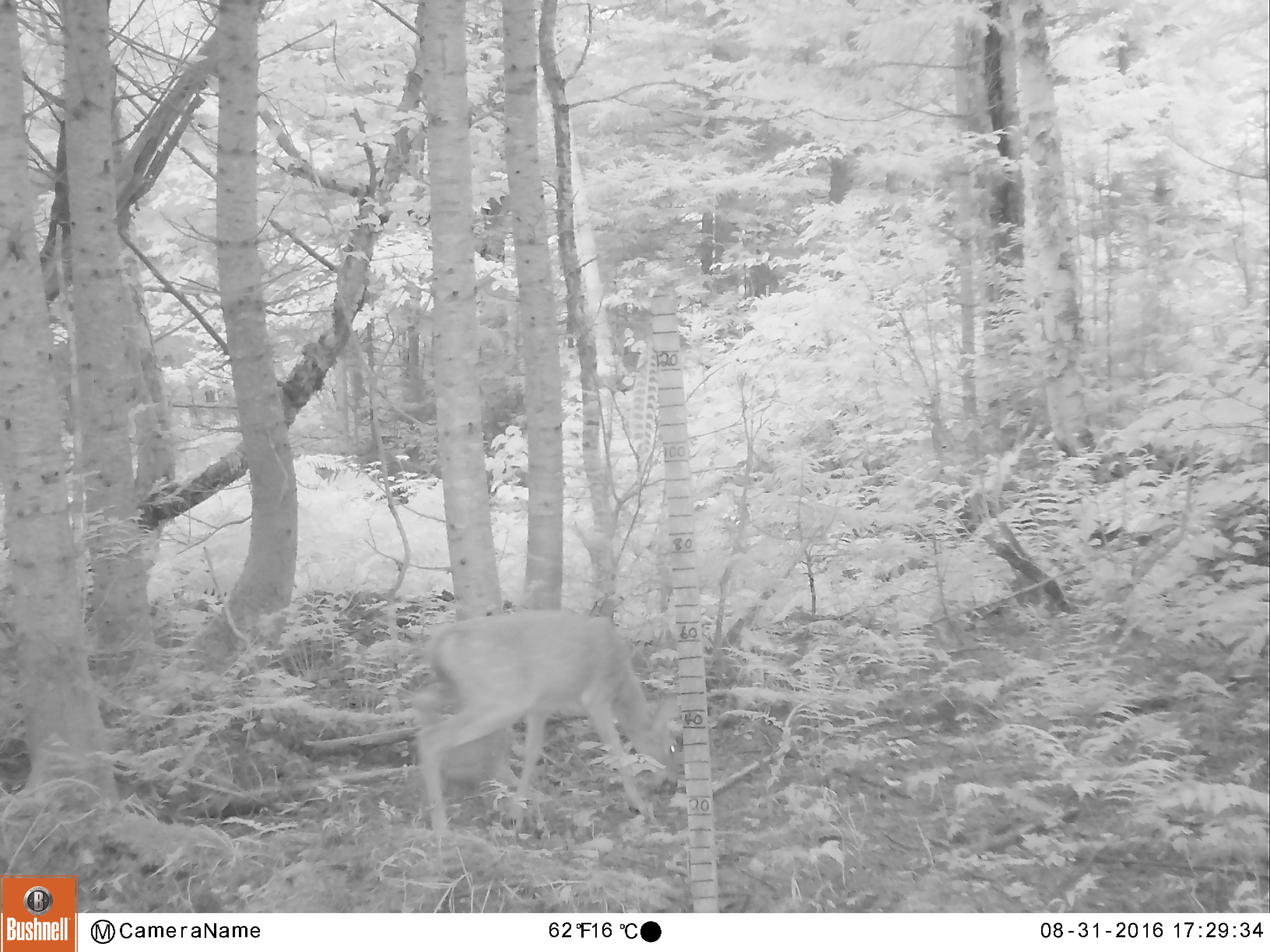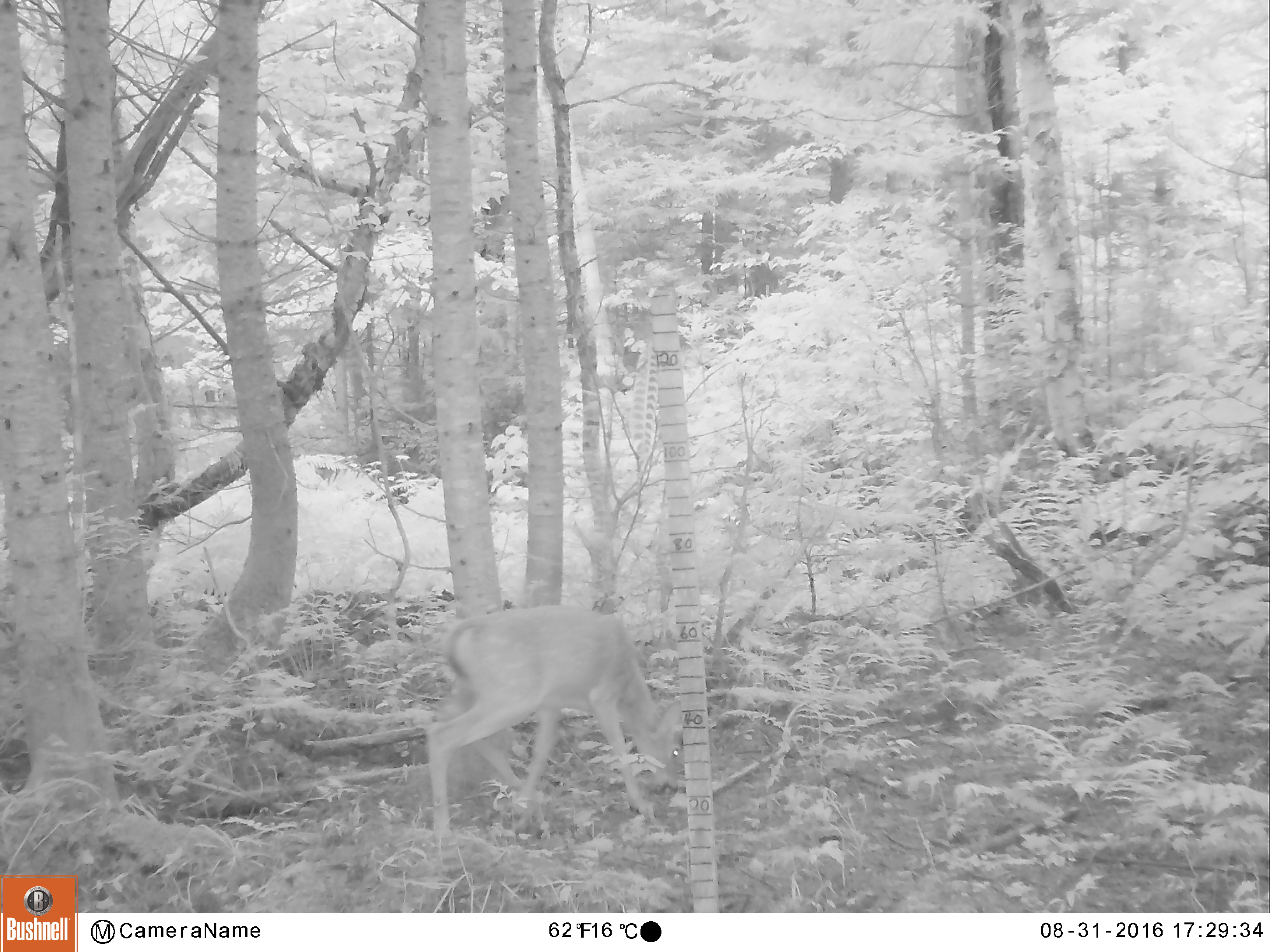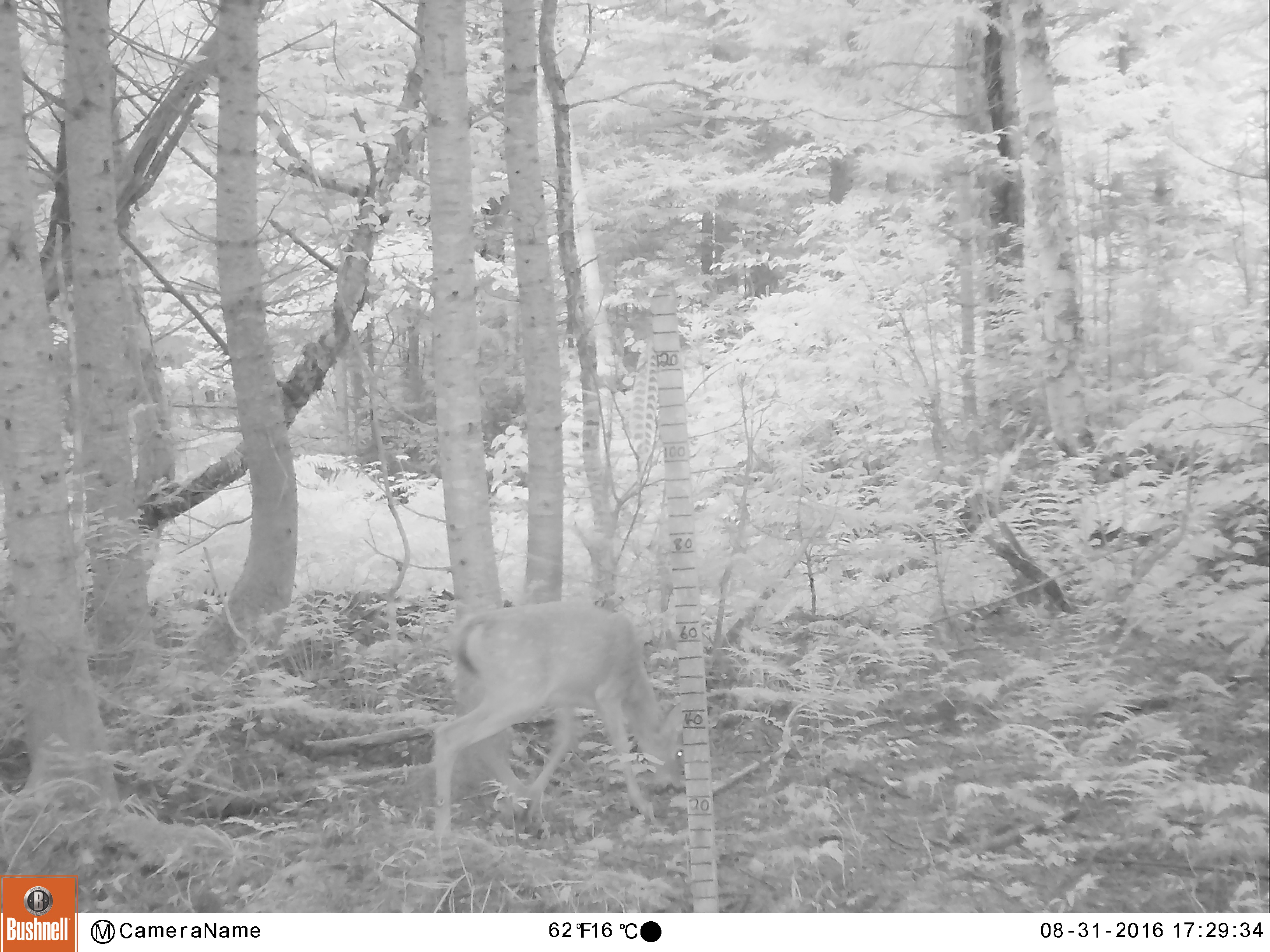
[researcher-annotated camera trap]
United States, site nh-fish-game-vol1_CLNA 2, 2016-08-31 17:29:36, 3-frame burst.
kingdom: Animalia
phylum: Chordata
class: Mammalia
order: Artiodactyla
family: Cervidae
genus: Odocoileus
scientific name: Odocoileus virginianus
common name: white-tailed deer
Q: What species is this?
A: White-tailed deer (Odocoileus virginianus).